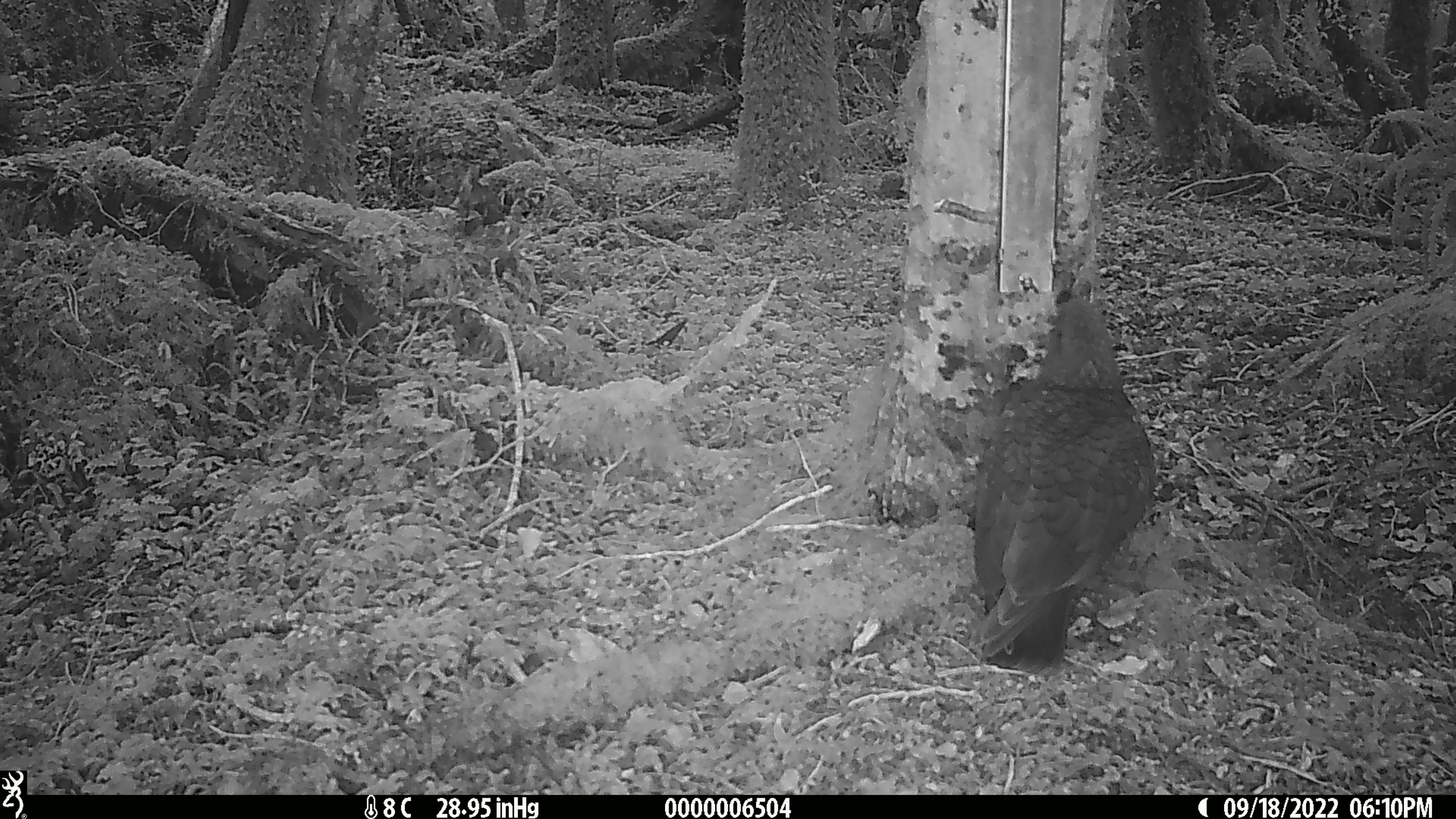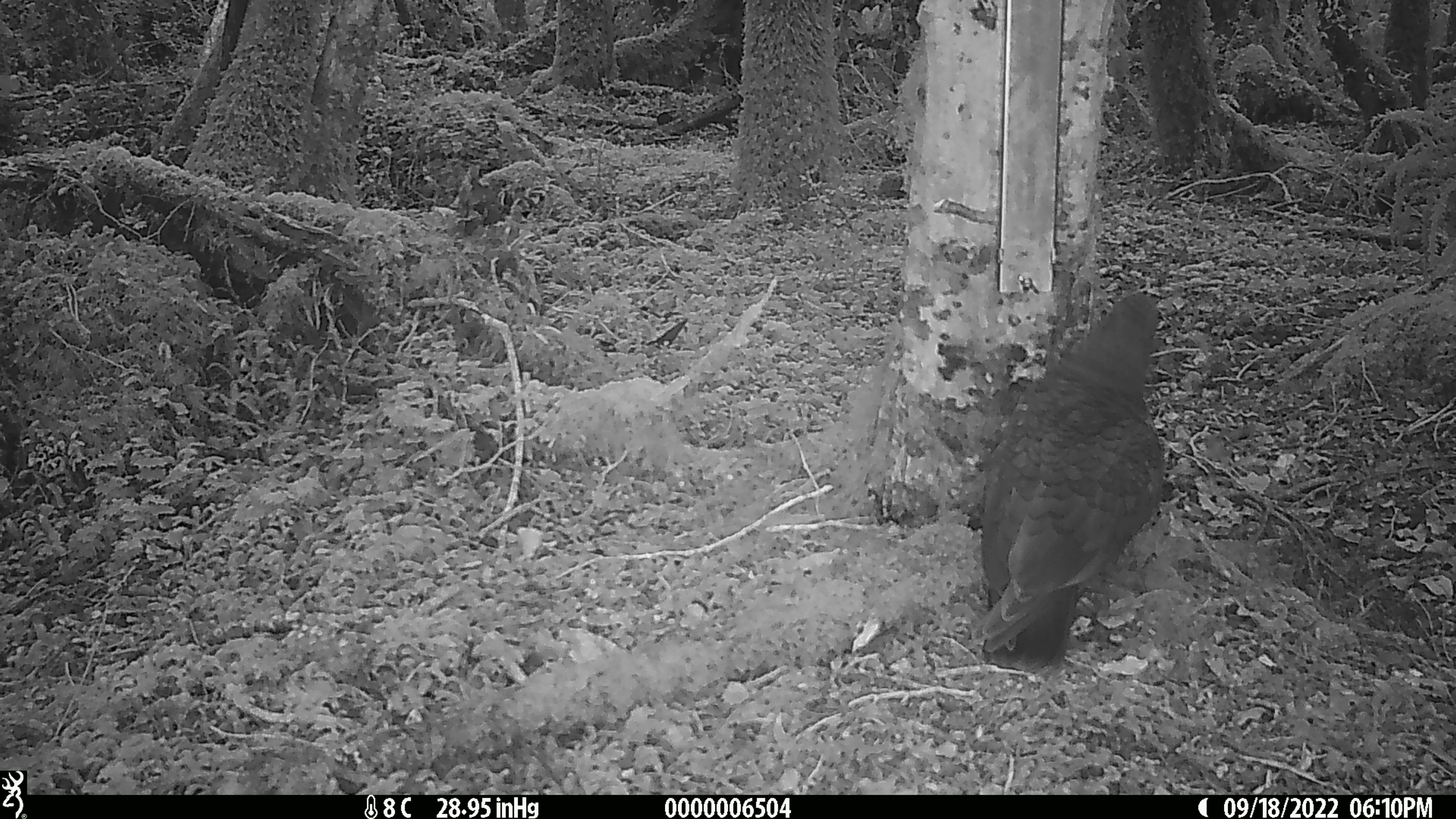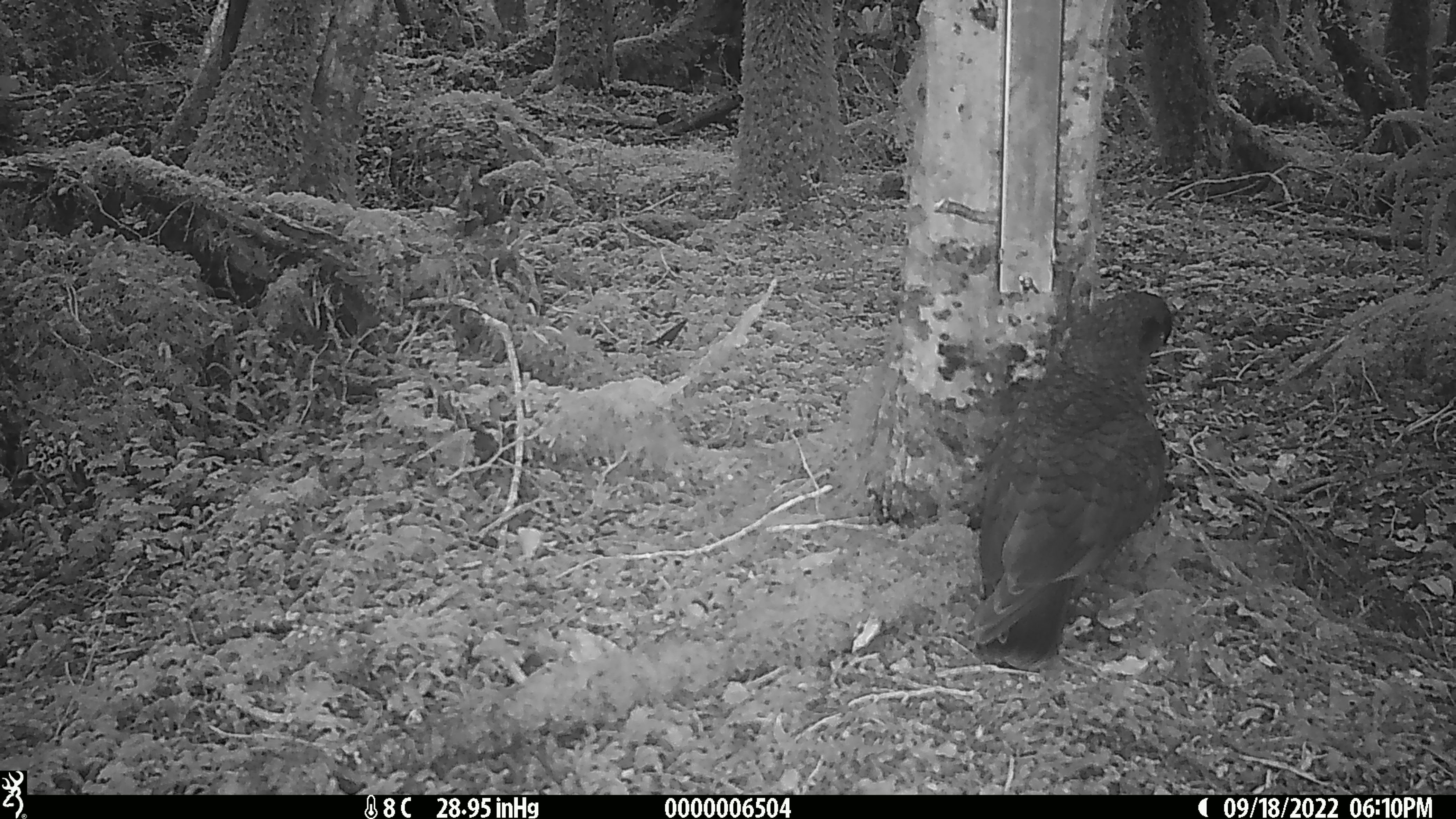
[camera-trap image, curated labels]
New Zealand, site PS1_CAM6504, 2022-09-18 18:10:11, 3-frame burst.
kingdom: Animalia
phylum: Chordata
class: Aves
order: Psittaciformes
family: Strigopidae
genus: Nestor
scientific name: Nestor notabilis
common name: kea